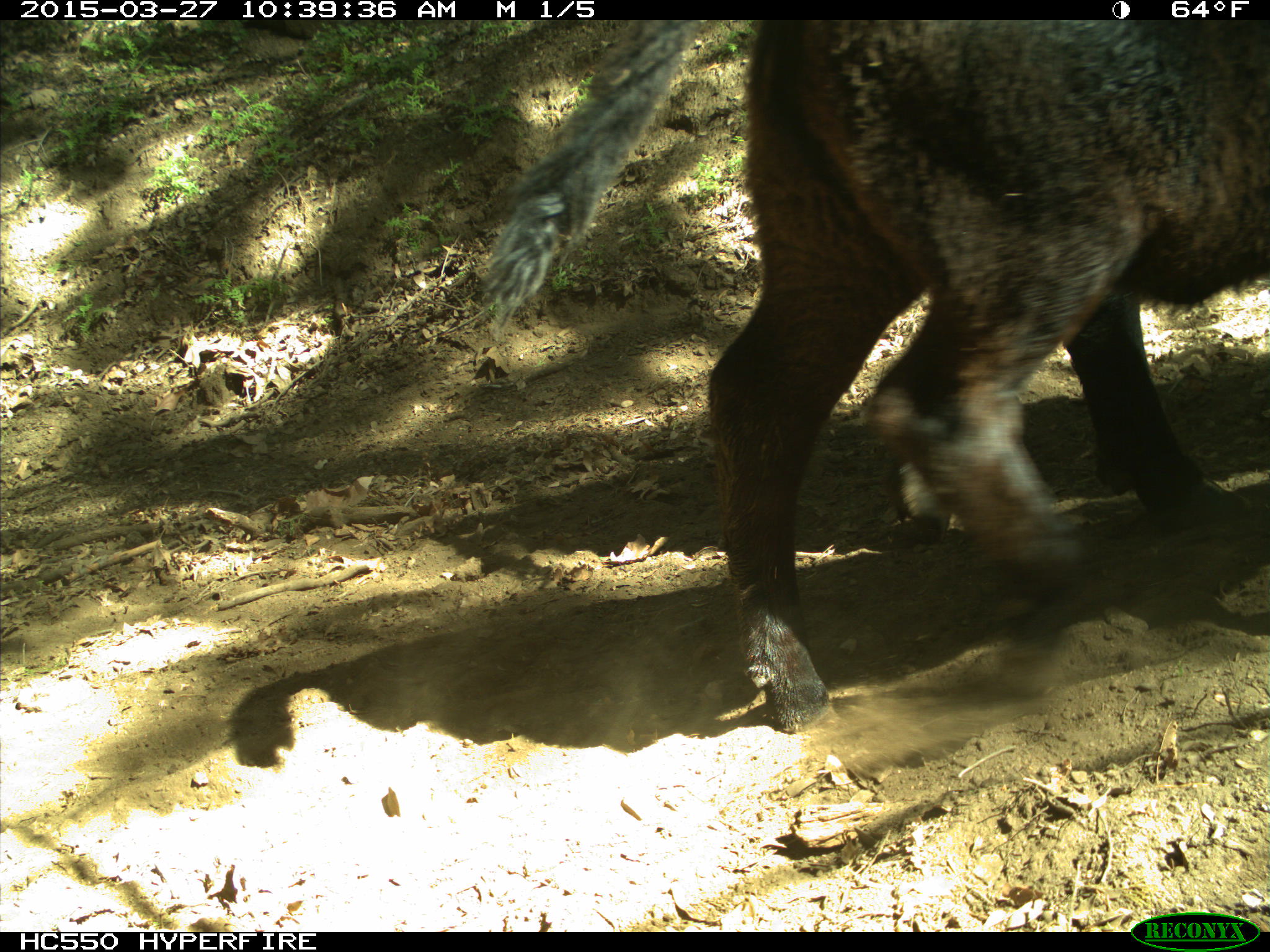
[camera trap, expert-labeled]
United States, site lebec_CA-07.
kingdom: Animalia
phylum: Chordata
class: Mammalia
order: Artiodactyla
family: Bovidae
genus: Bos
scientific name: Bos taurus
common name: domestic cow